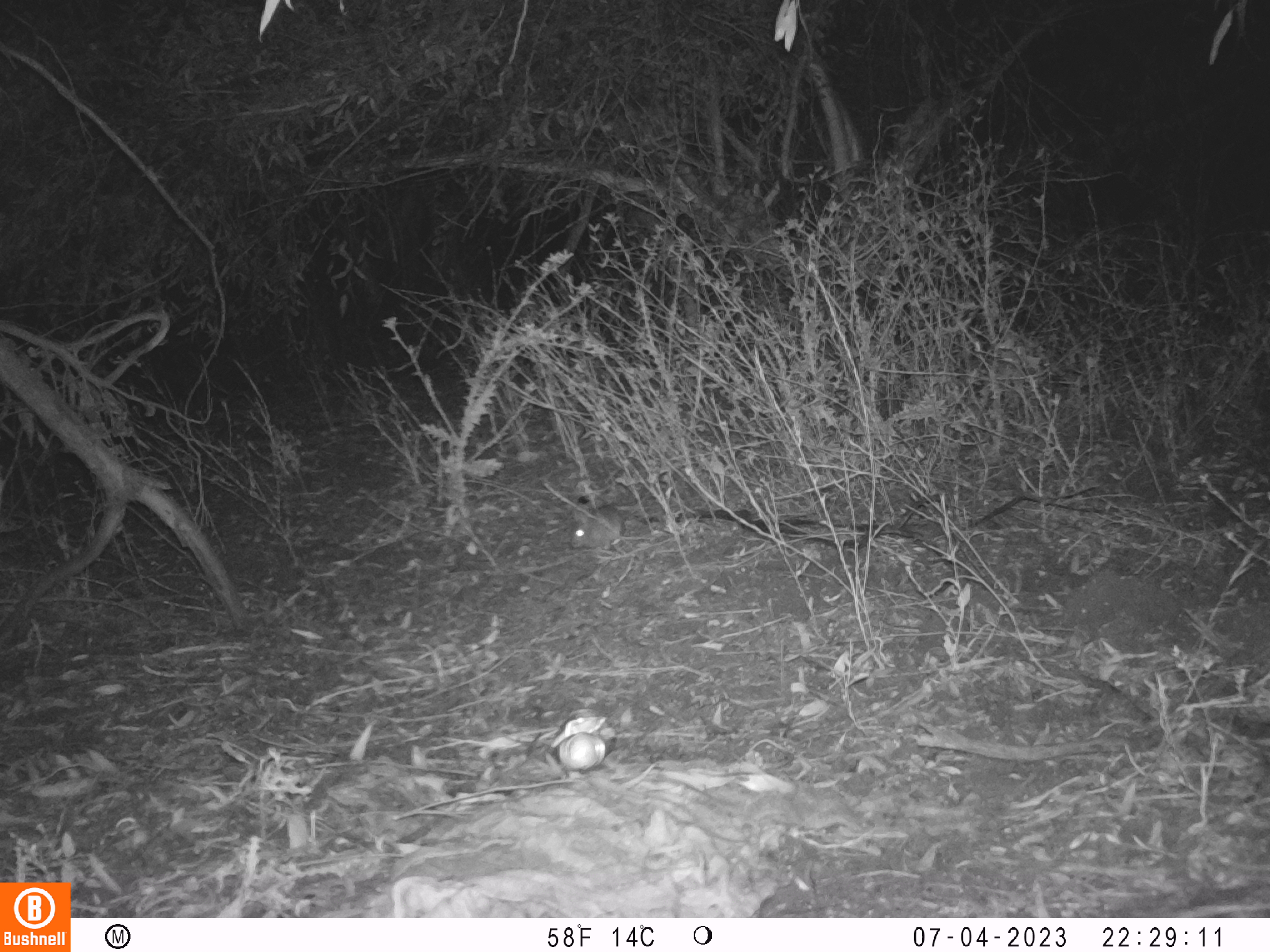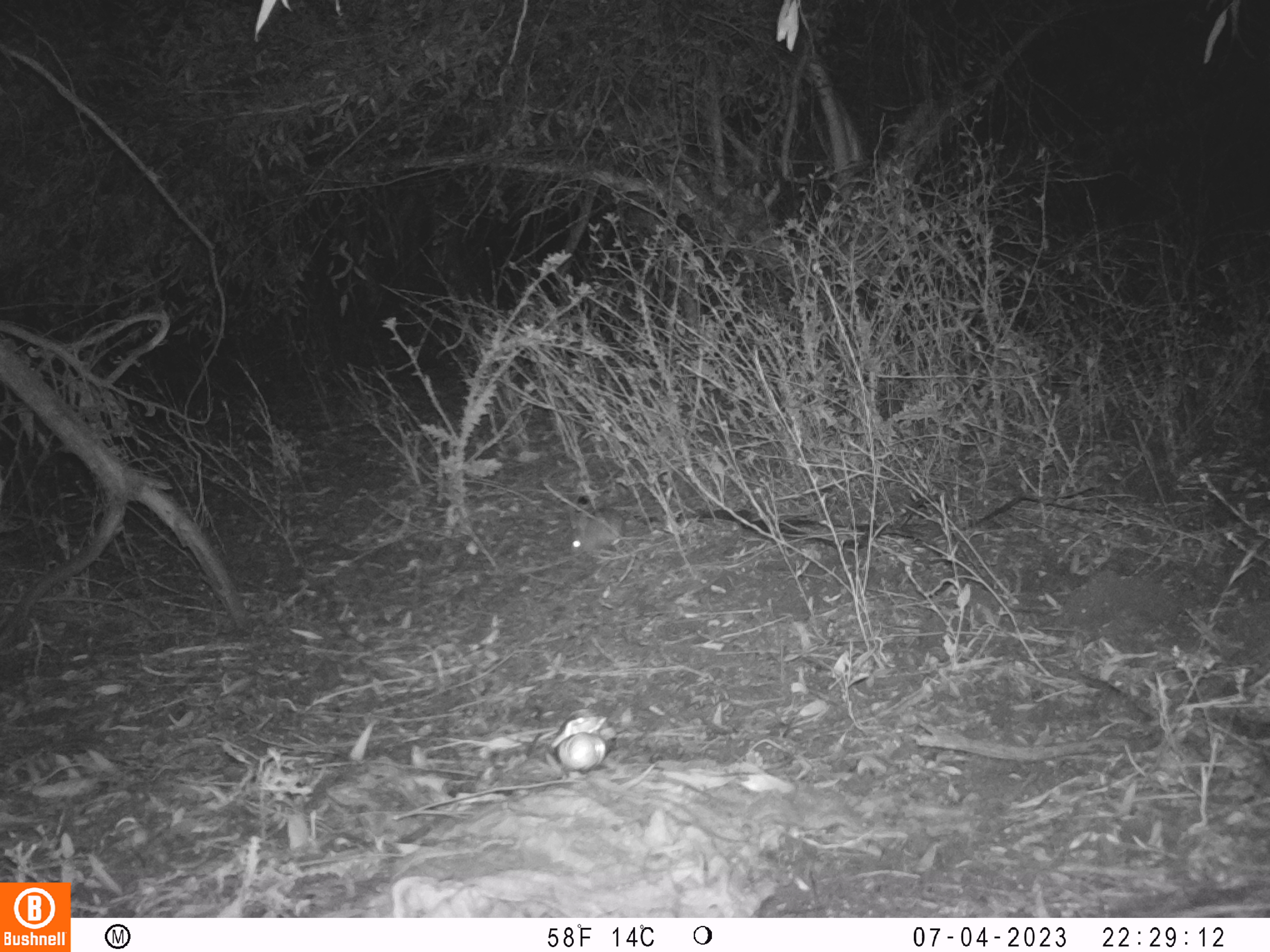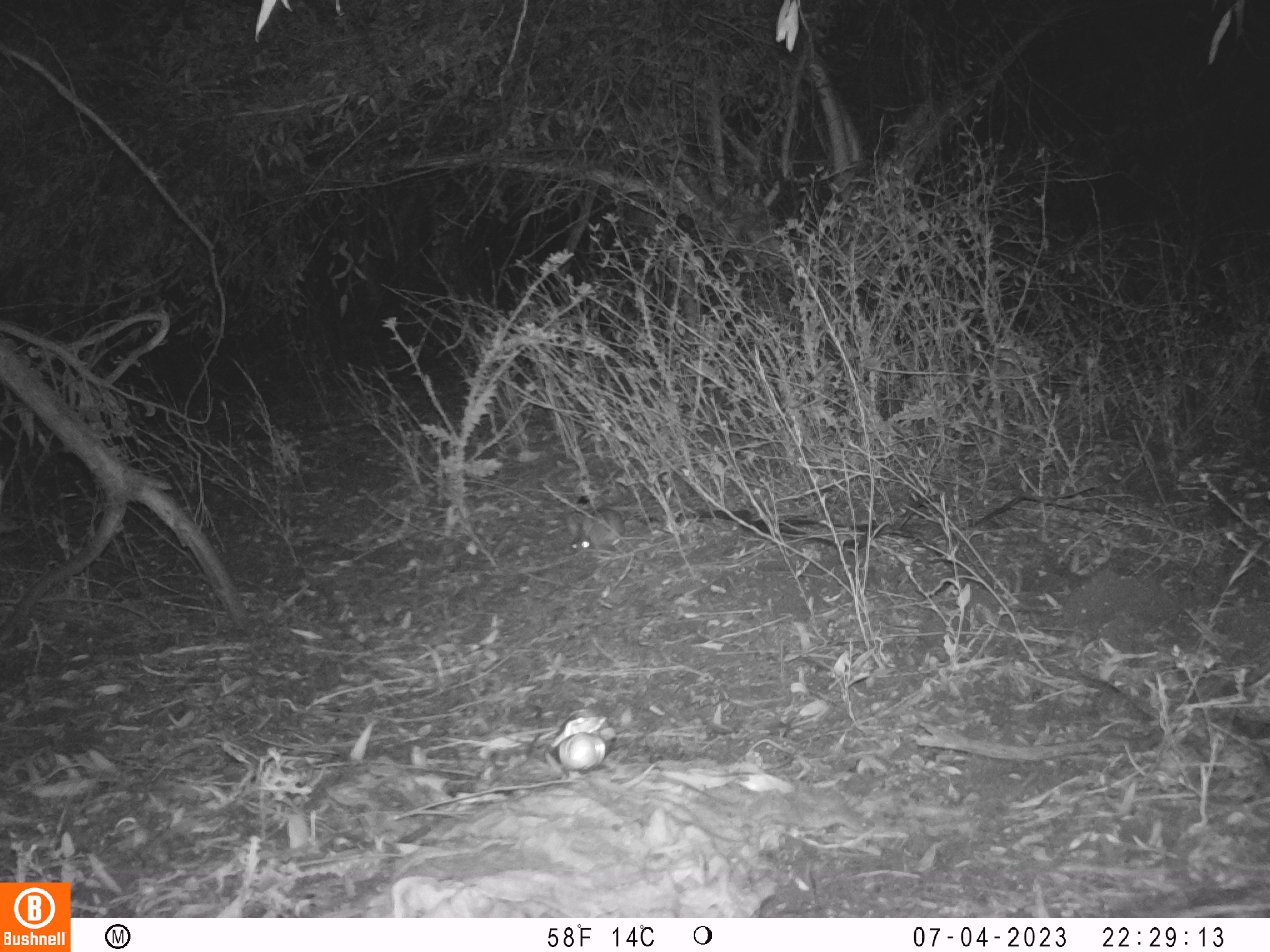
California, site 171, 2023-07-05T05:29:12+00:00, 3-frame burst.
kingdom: Animalia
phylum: Chordata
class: Mammalia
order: Lagomorpha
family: Leporidae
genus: Sylvilagus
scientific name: Sylvilagus bachmani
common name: brush rabbit